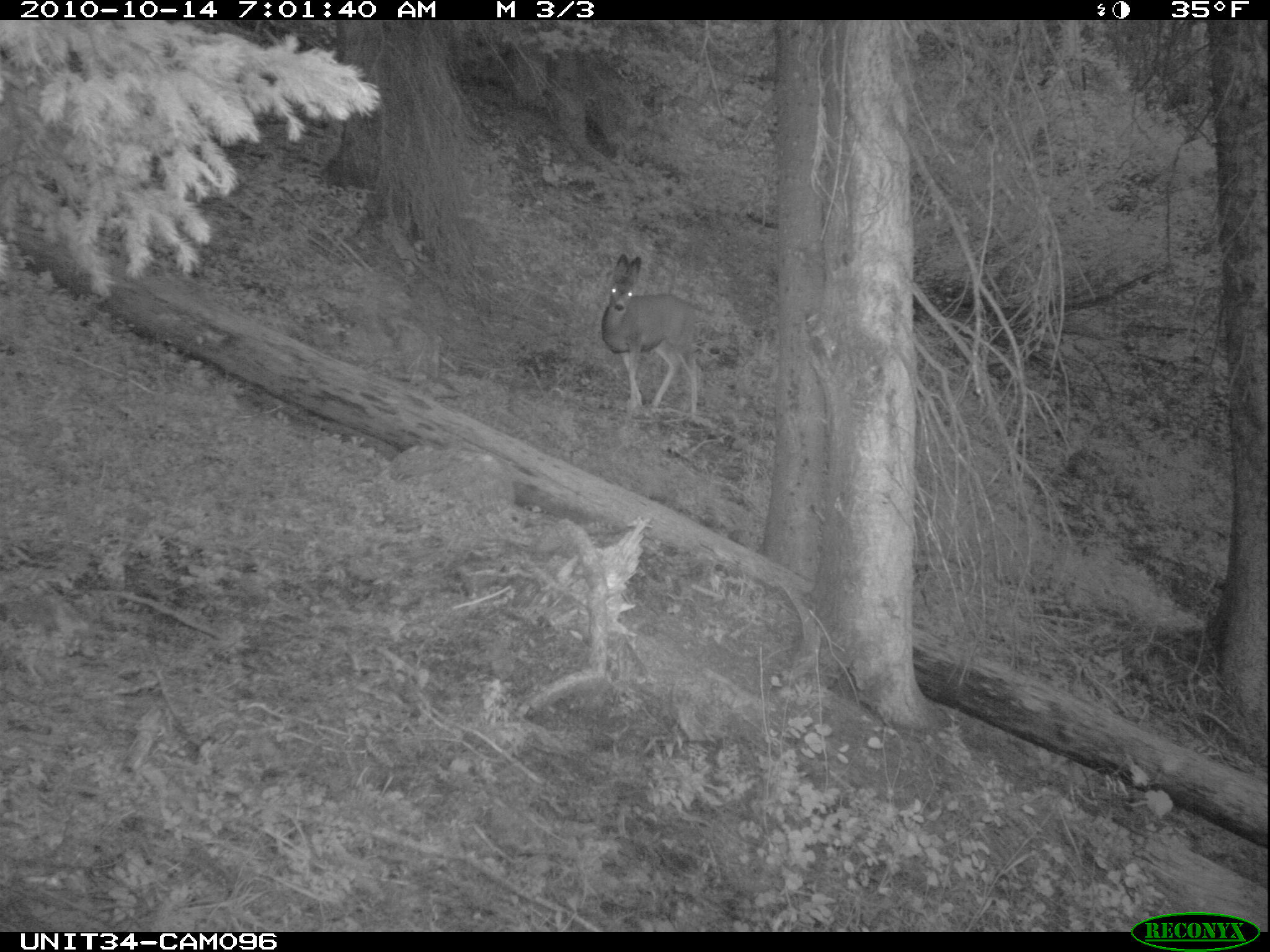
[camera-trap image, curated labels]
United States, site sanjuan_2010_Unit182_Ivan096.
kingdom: Animalia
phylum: Chordata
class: Mammalia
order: Artiodactyla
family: Cervidae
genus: Odocoileus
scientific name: Odocoileus hemionus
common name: mule deer